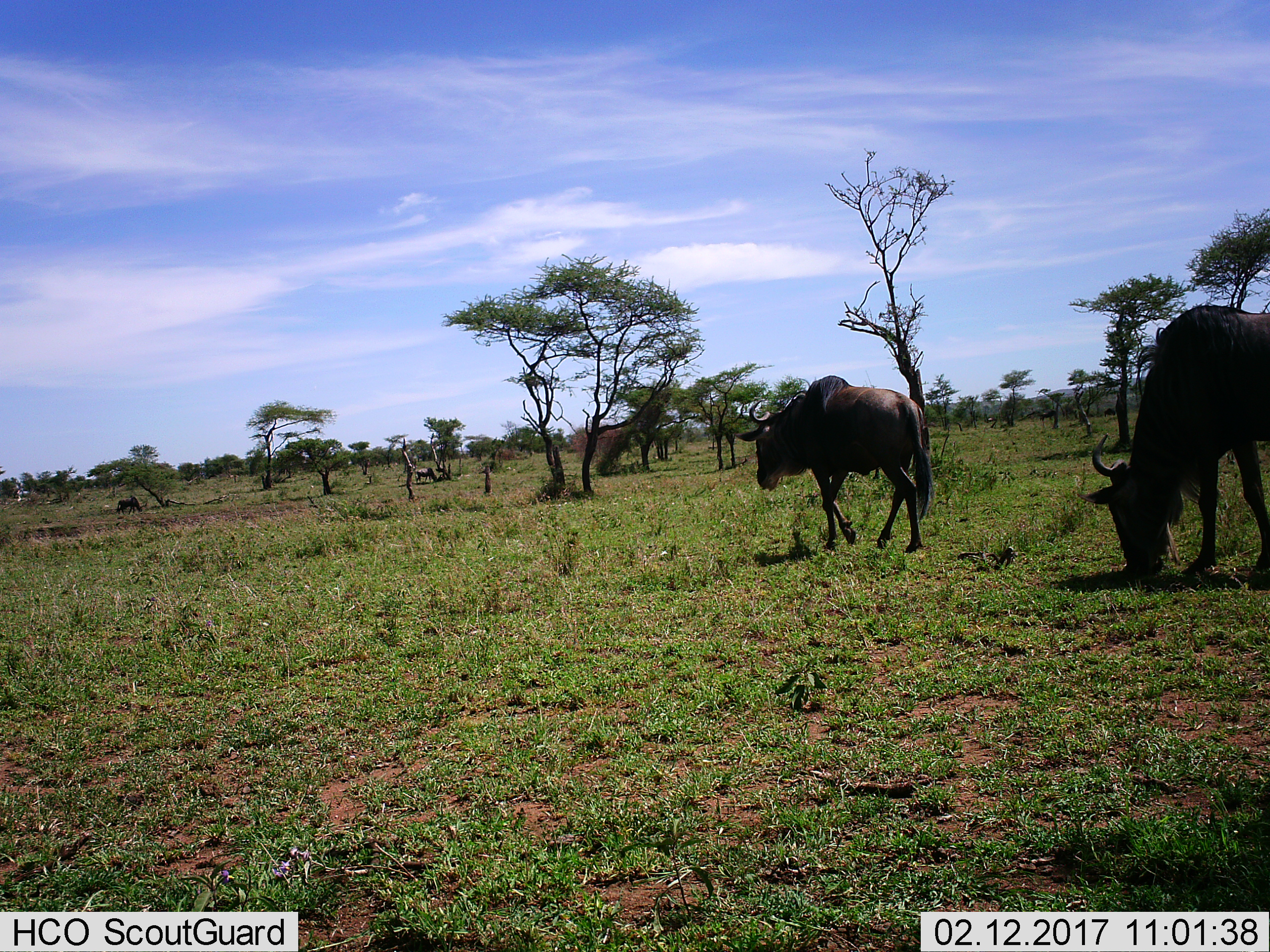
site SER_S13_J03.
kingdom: Animalia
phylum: Chordata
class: Mammalia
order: Artiodactyla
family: Bovidae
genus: Connochaetes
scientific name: Connochaetes taurinus taurinus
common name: blue wildebeest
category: wildebeestblue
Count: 2.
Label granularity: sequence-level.